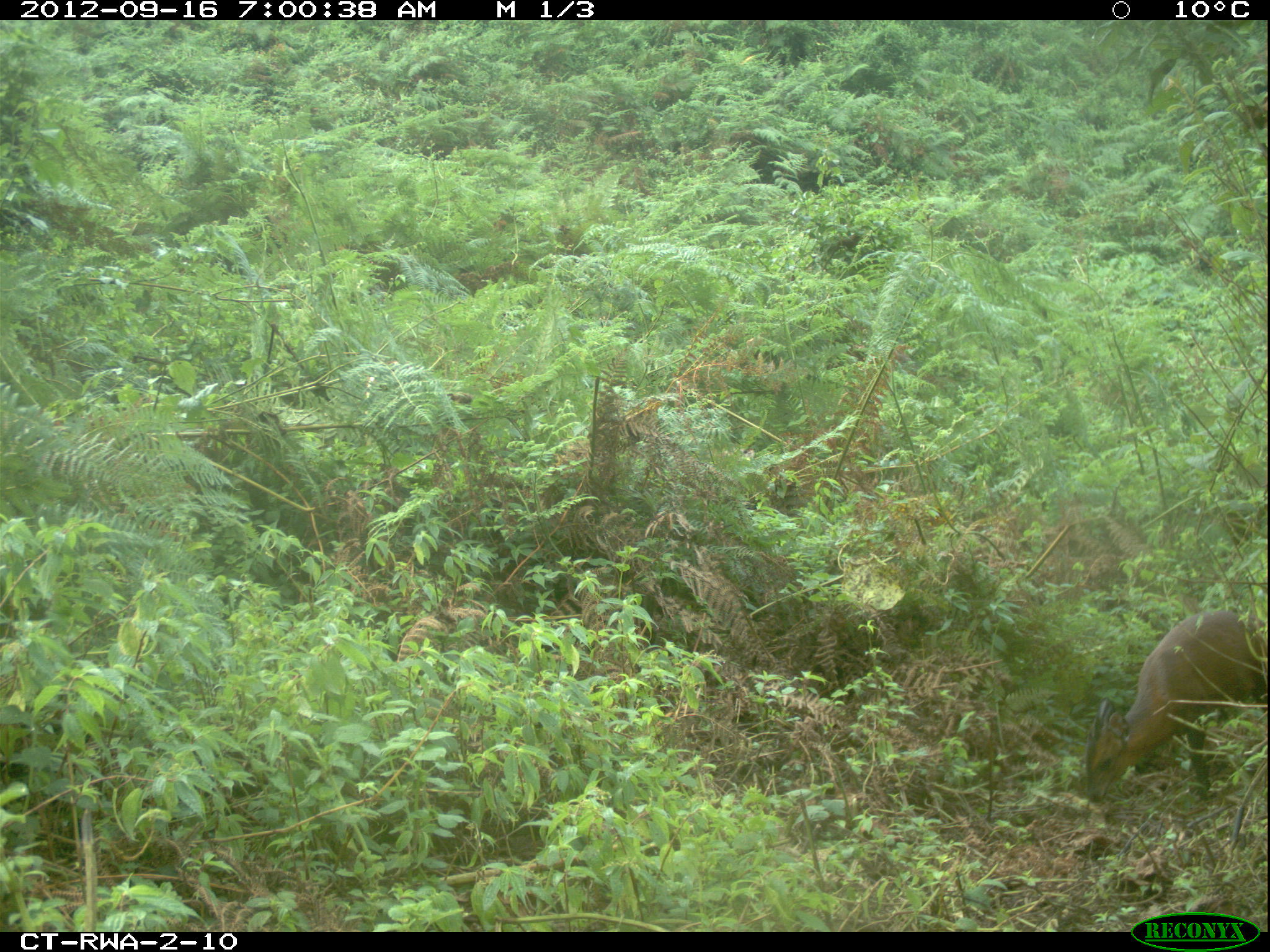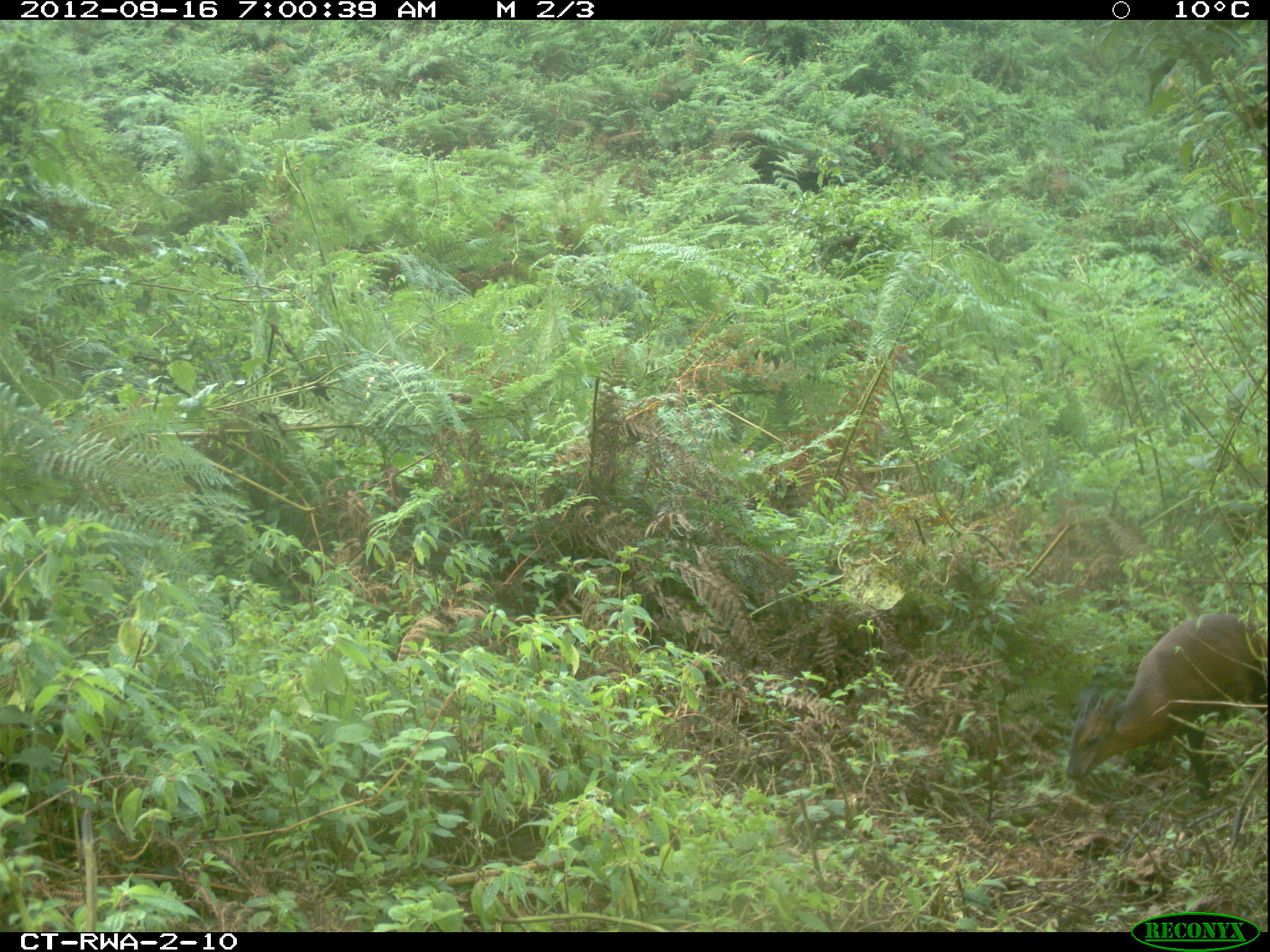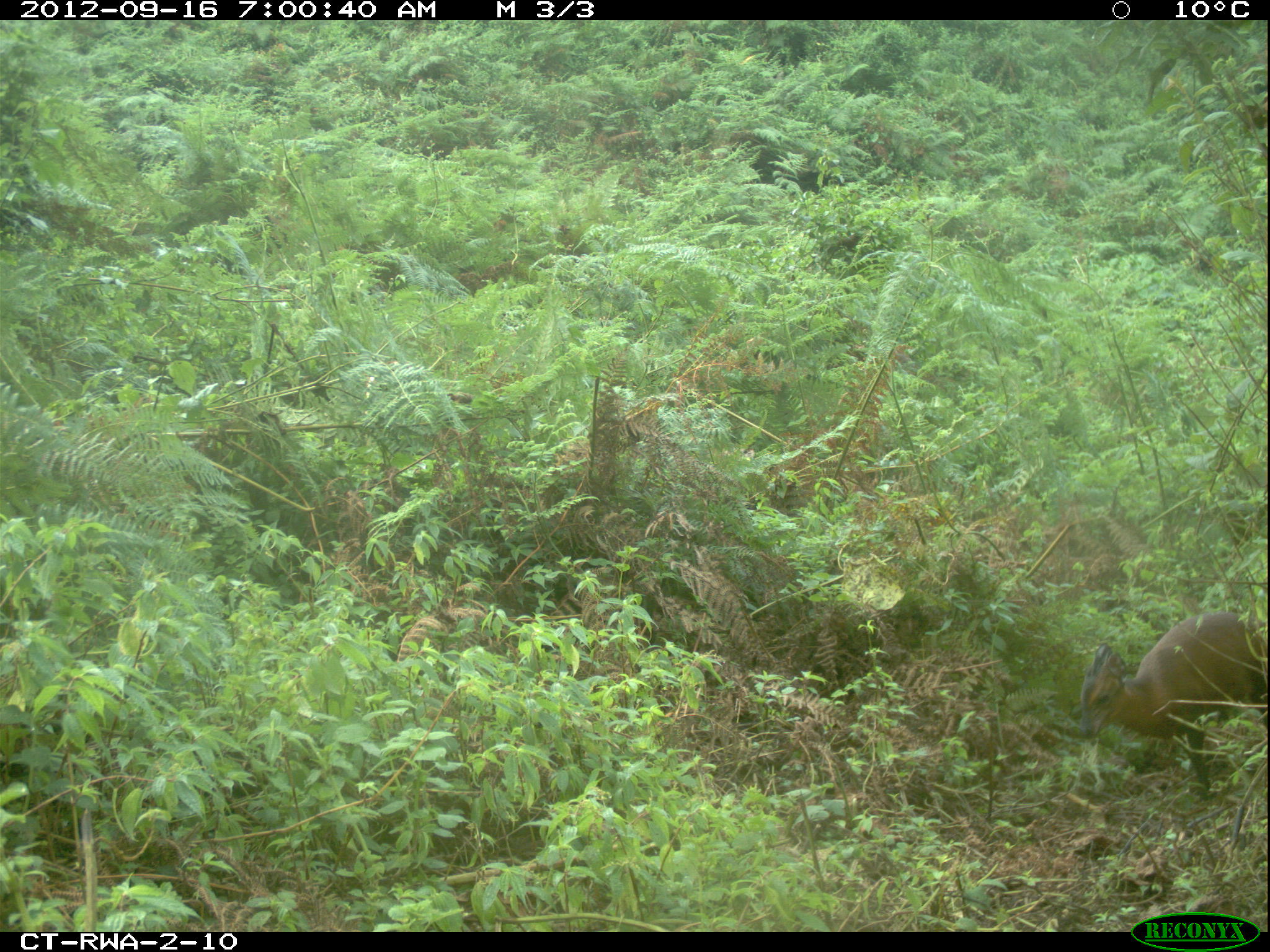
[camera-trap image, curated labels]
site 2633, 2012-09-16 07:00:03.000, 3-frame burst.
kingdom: Animalia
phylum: Chordata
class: Mammalia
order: Artiodactyla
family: Bovidae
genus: Cephalophus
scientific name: Cephalophus nigrifrons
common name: black-fronted duiker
Cephalophus nigrifrons (black-fronted duiker), count 1.